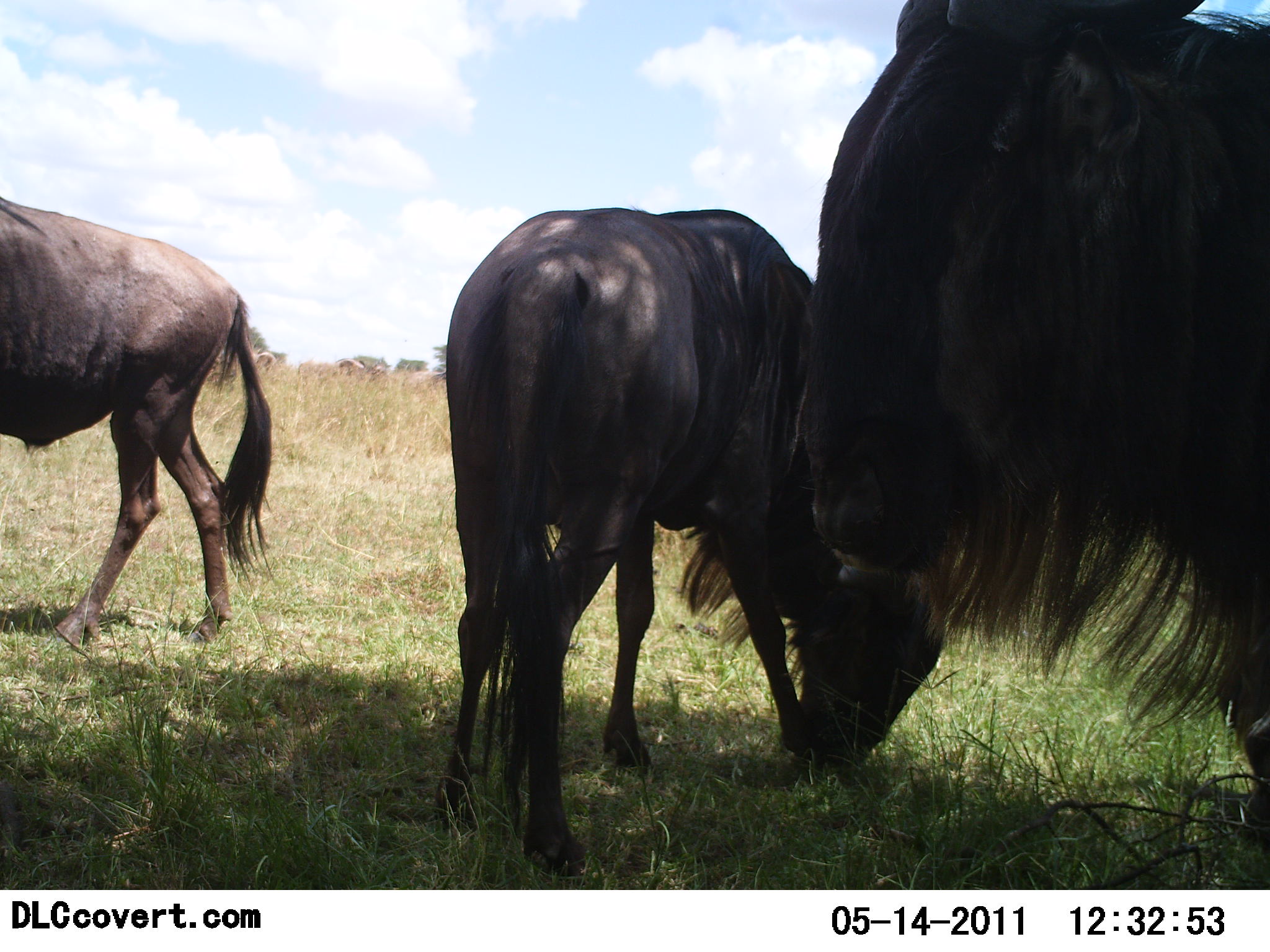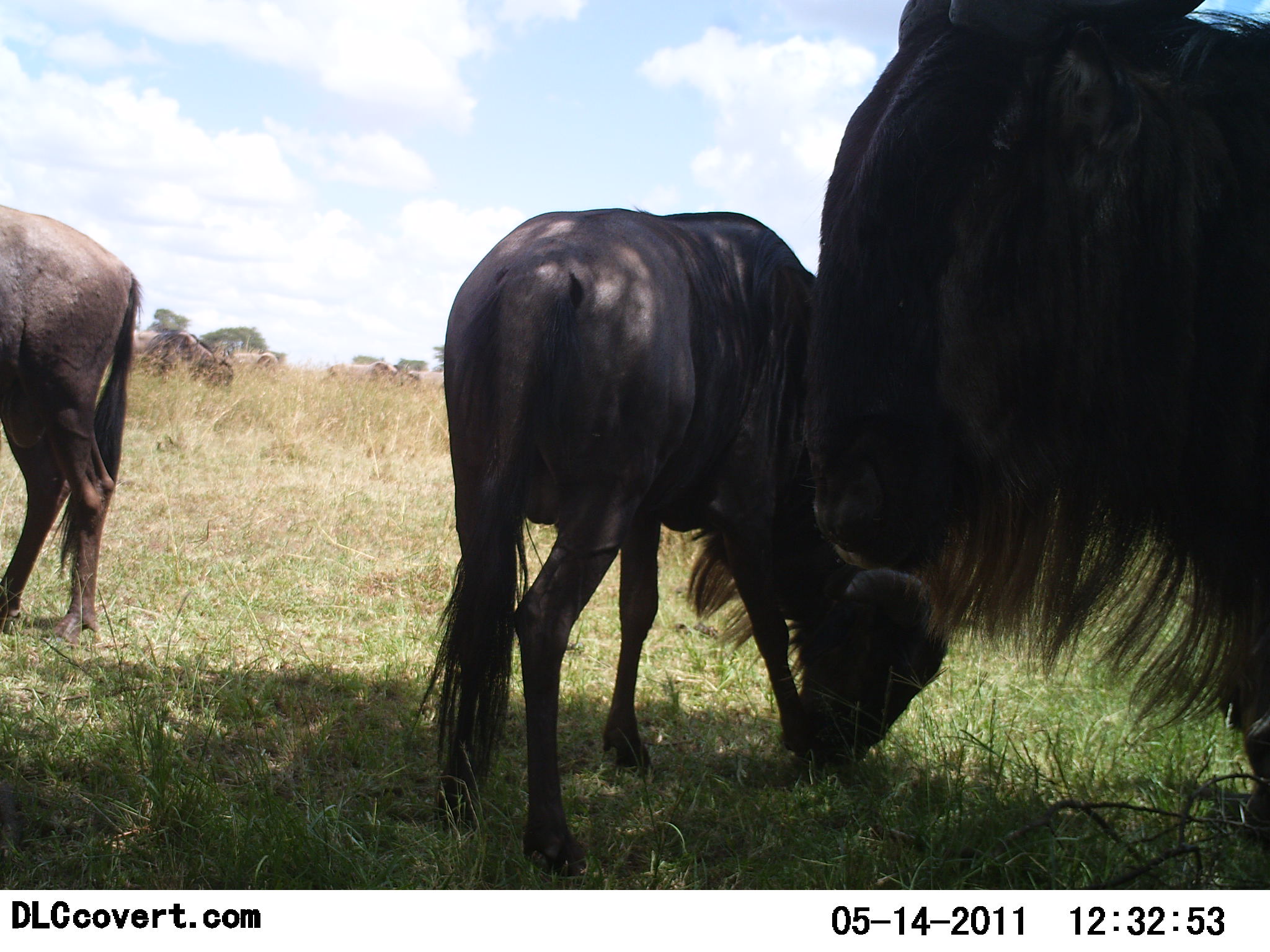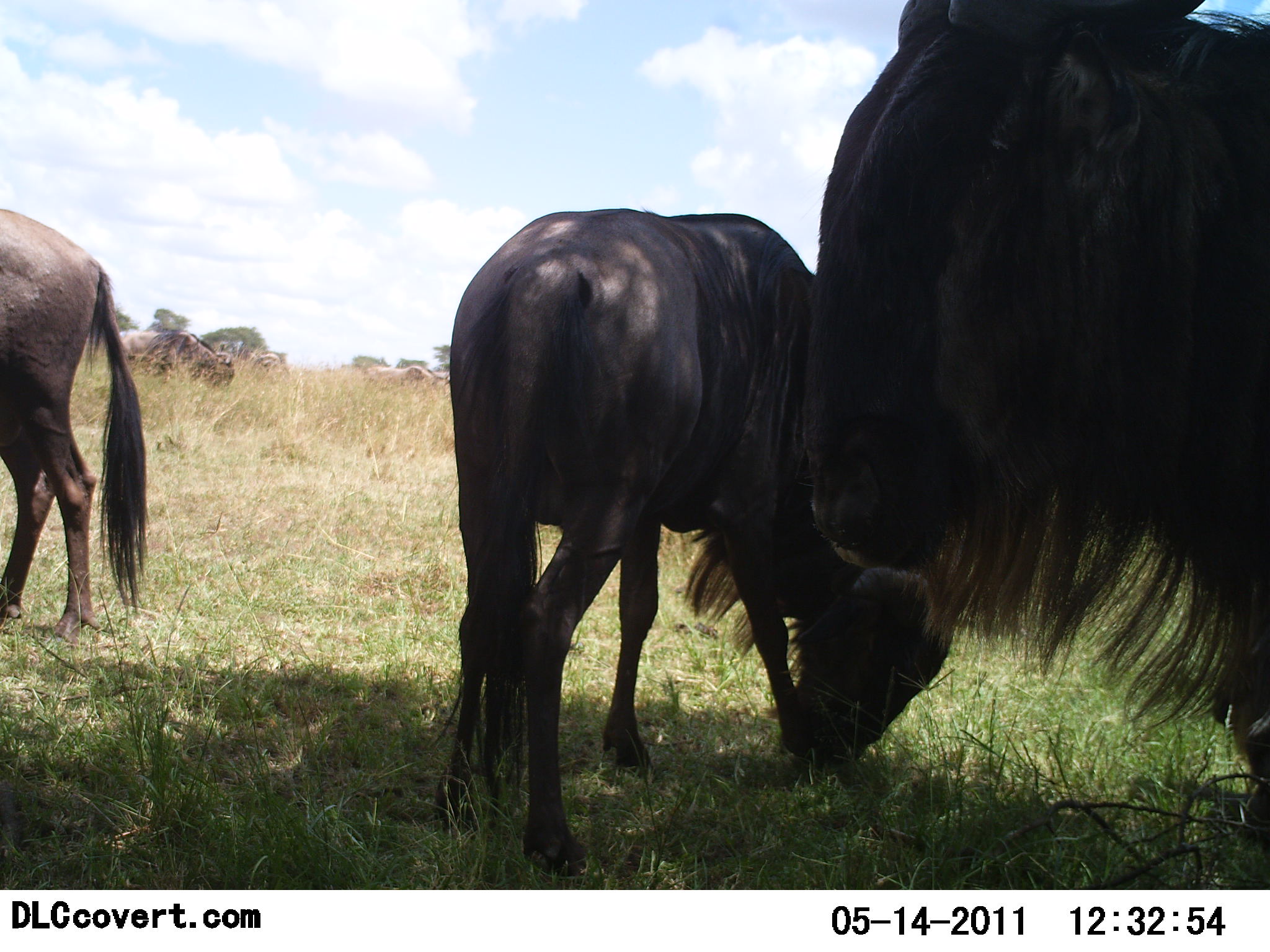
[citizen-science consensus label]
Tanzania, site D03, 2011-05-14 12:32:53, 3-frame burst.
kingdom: Animalia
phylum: Chordata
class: Mammalia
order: Artiodactyla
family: Bovidae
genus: Connochaetes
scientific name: Connochaetes taurinus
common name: blue wildebeest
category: wildebeest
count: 6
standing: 70%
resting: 10%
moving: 30%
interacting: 0%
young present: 0%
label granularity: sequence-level